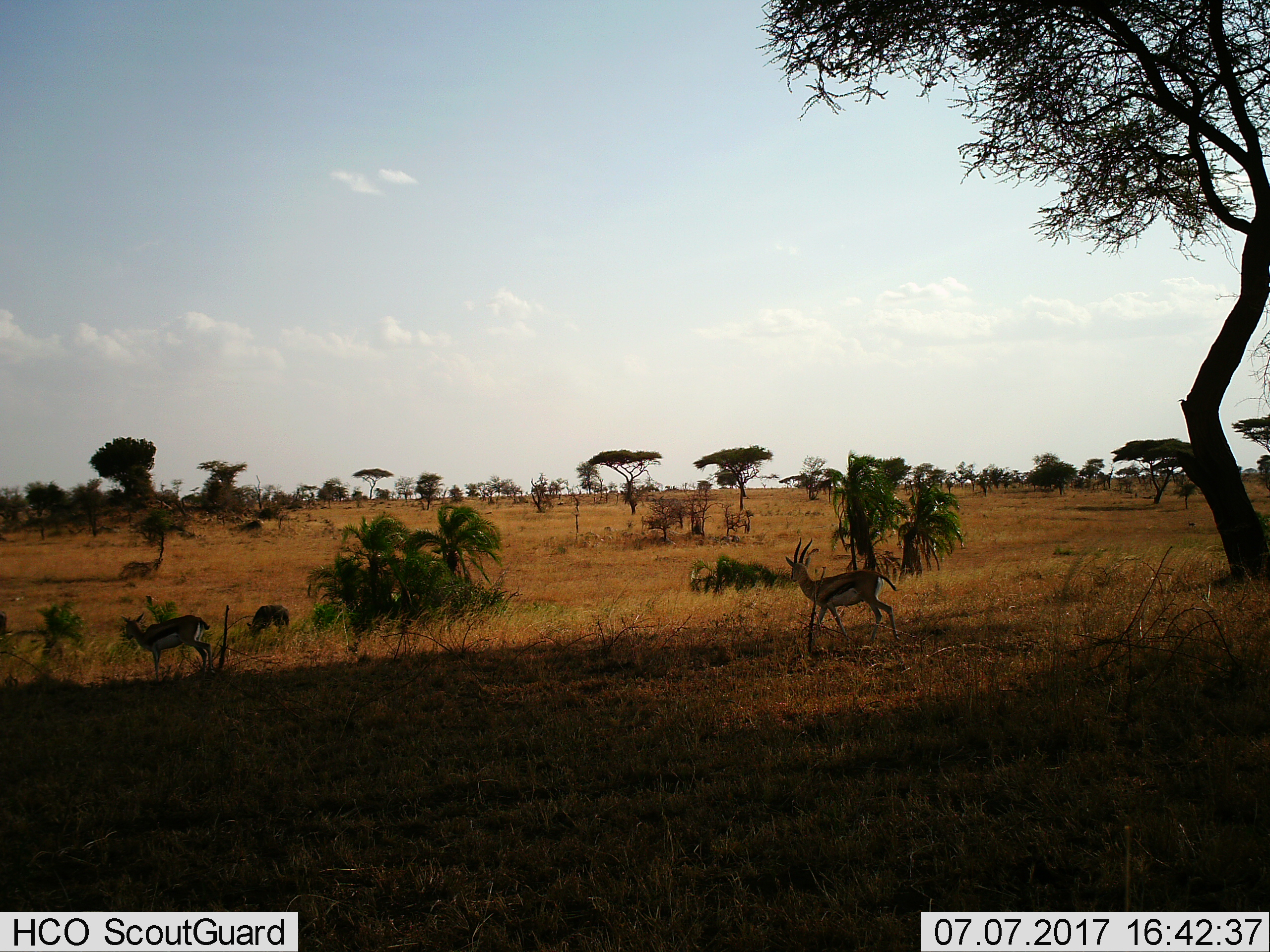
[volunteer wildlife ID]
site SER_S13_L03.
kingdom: Animalia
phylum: Chordata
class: Mammalia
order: Artiodactyla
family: Bovidae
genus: Eudorcas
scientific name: Eudorcas thomsonii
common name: thomson's gazelle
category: gazellethomsons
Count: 3.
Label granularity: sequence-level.